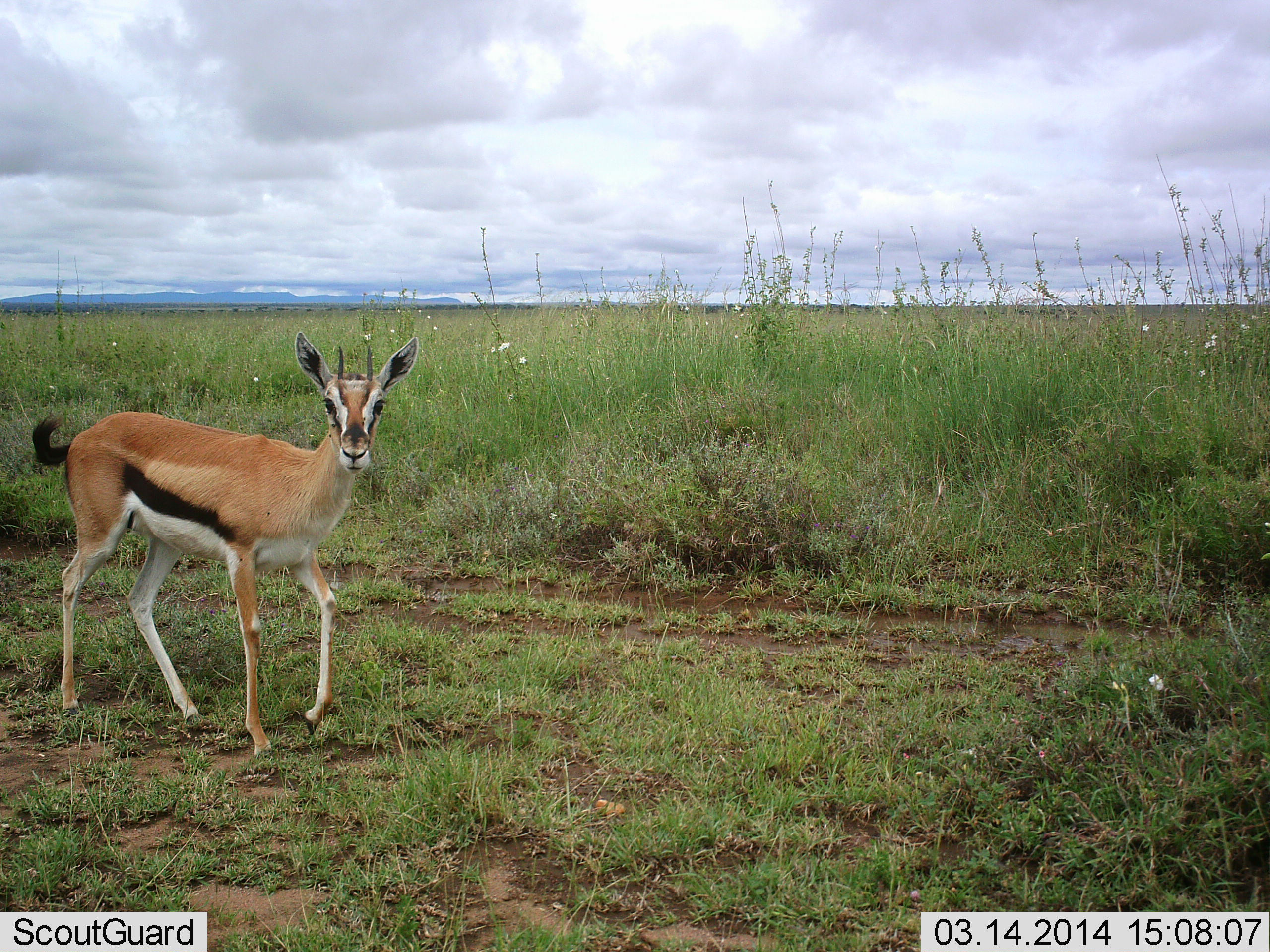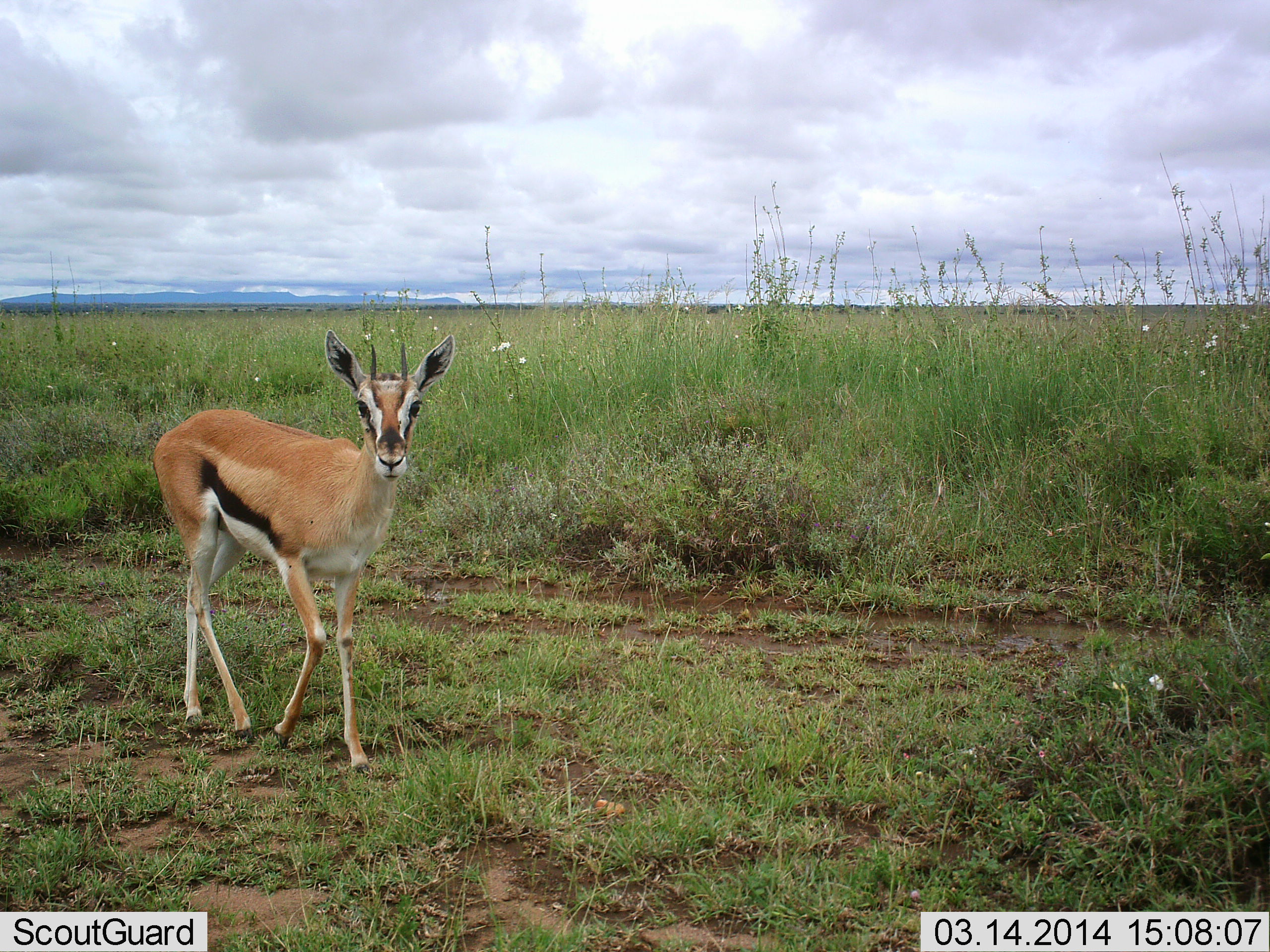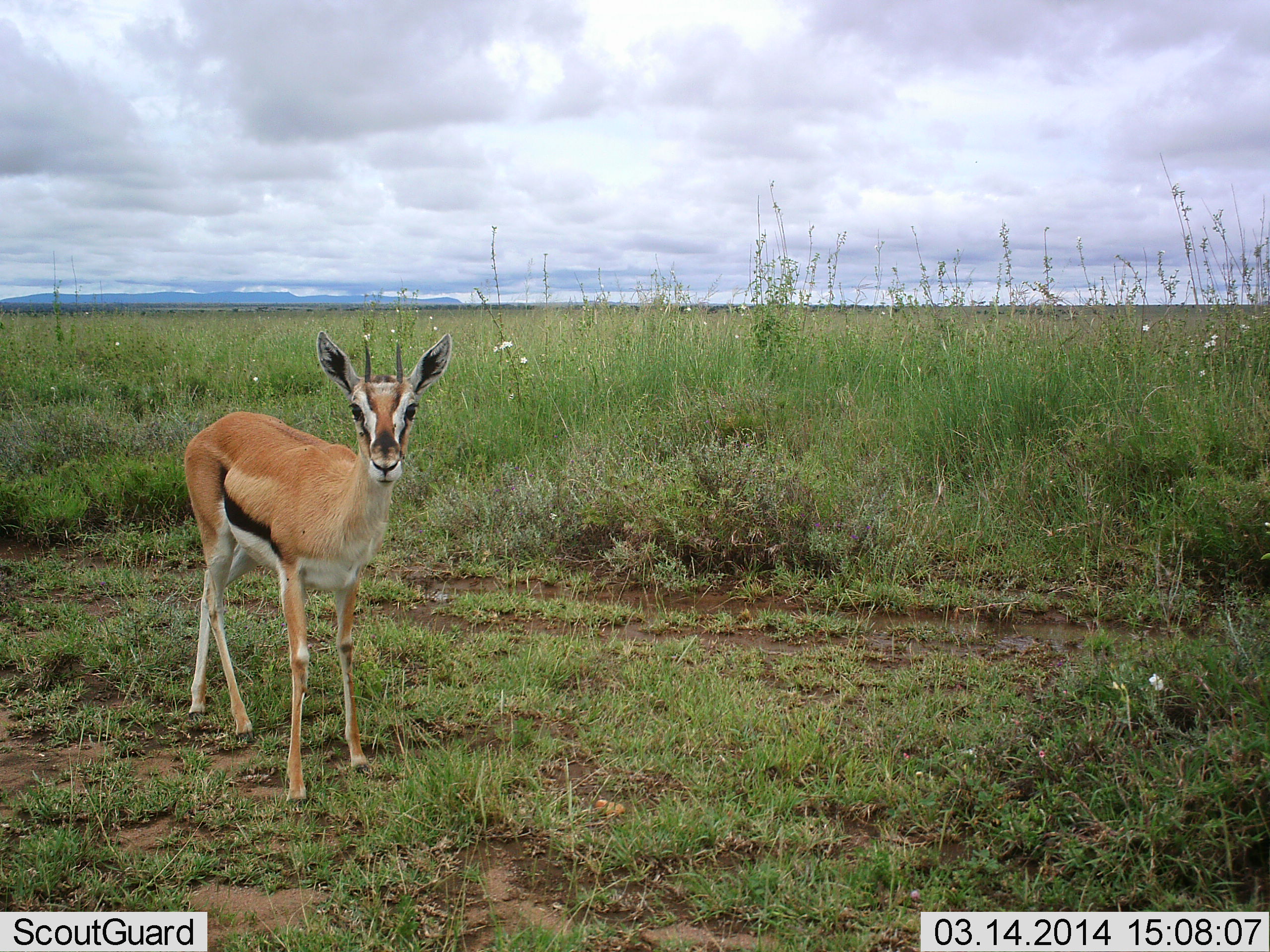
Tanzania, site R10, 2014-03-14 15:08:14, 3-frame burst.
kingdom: Animalia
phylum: Chordata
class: Mammalia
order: Artiodactyla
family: Bovidae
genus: Eudorcas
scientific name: Eudorcas thomsonii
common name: thomson's gazelle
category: gazellethomsons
Gazellethomsons (thomson's gazelle) (Eudorcas thomsonii), count 1. Behavior (volunteer vote fractions): standing 40%, resting 0%, moving 60%, interacting 0%. Young present (vote fraction): 0%. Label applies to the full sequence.